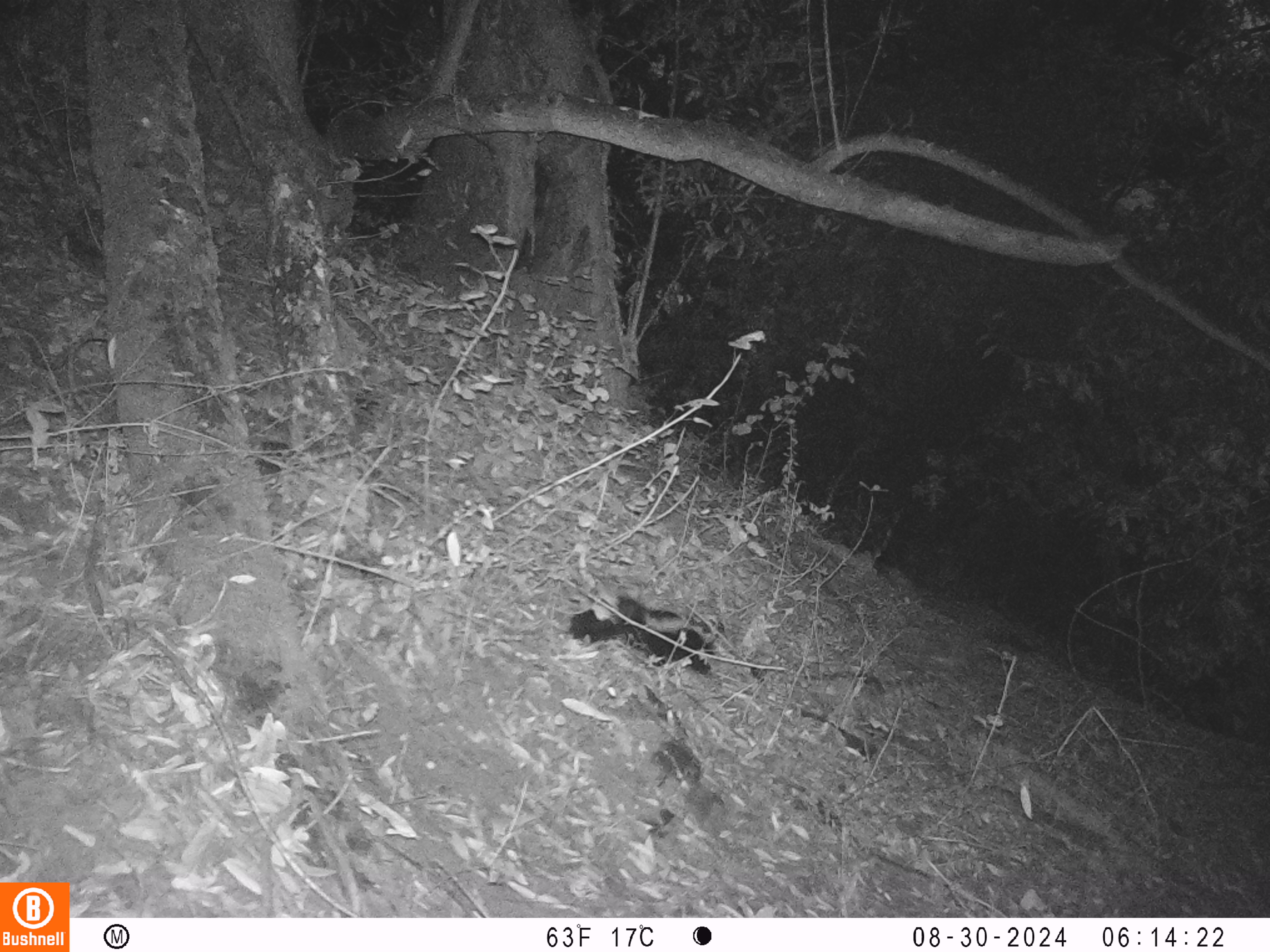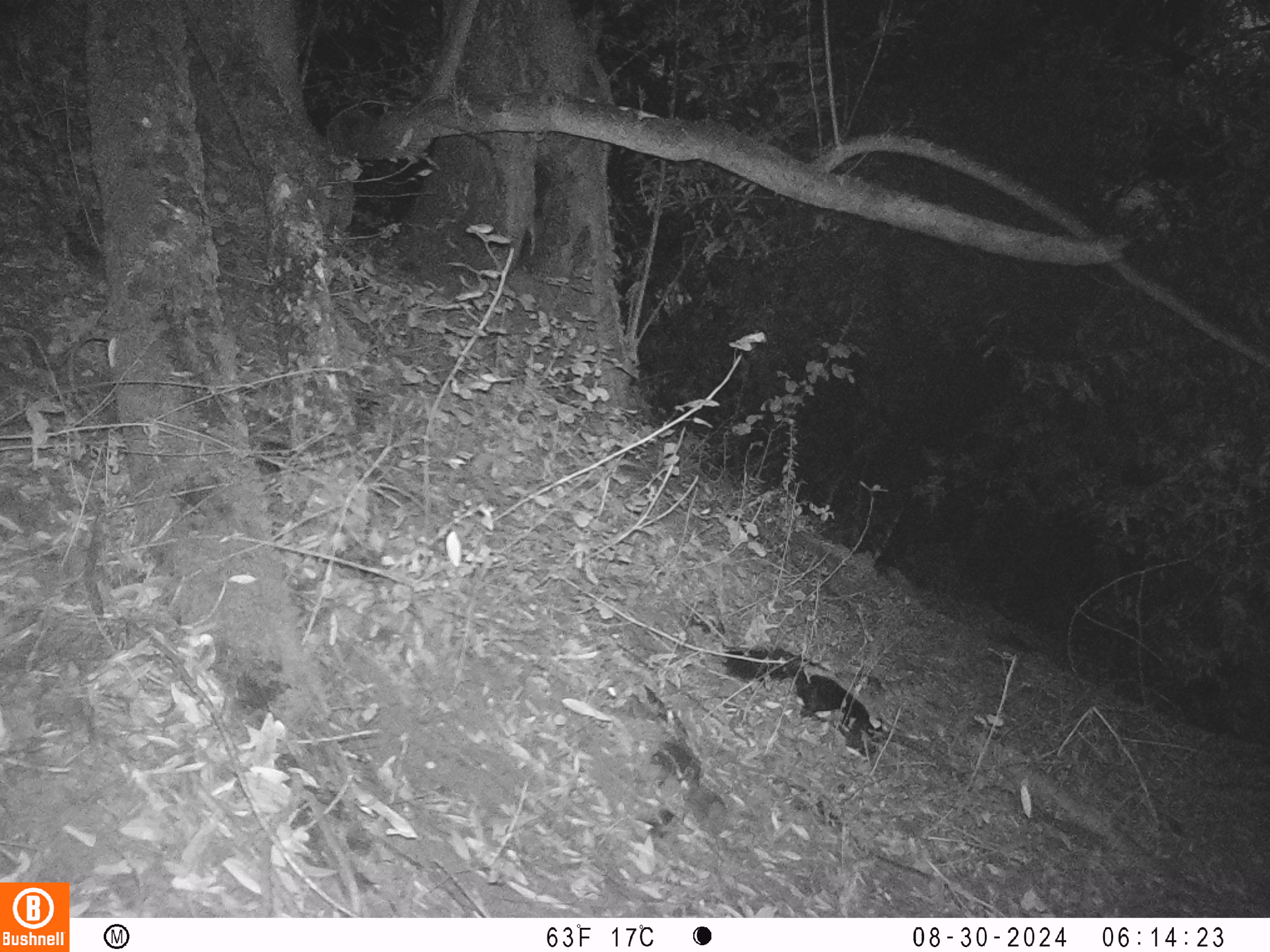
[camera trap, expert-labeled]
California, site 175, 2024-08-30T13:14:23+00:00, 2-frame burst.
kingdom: Animalia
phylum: Chordata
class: Mammalia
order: Carnivora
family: Mephitidae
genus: Mephitis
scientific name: Mephitis mephitis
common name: striped skunk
Striped skunk (Mephitis mephitis).